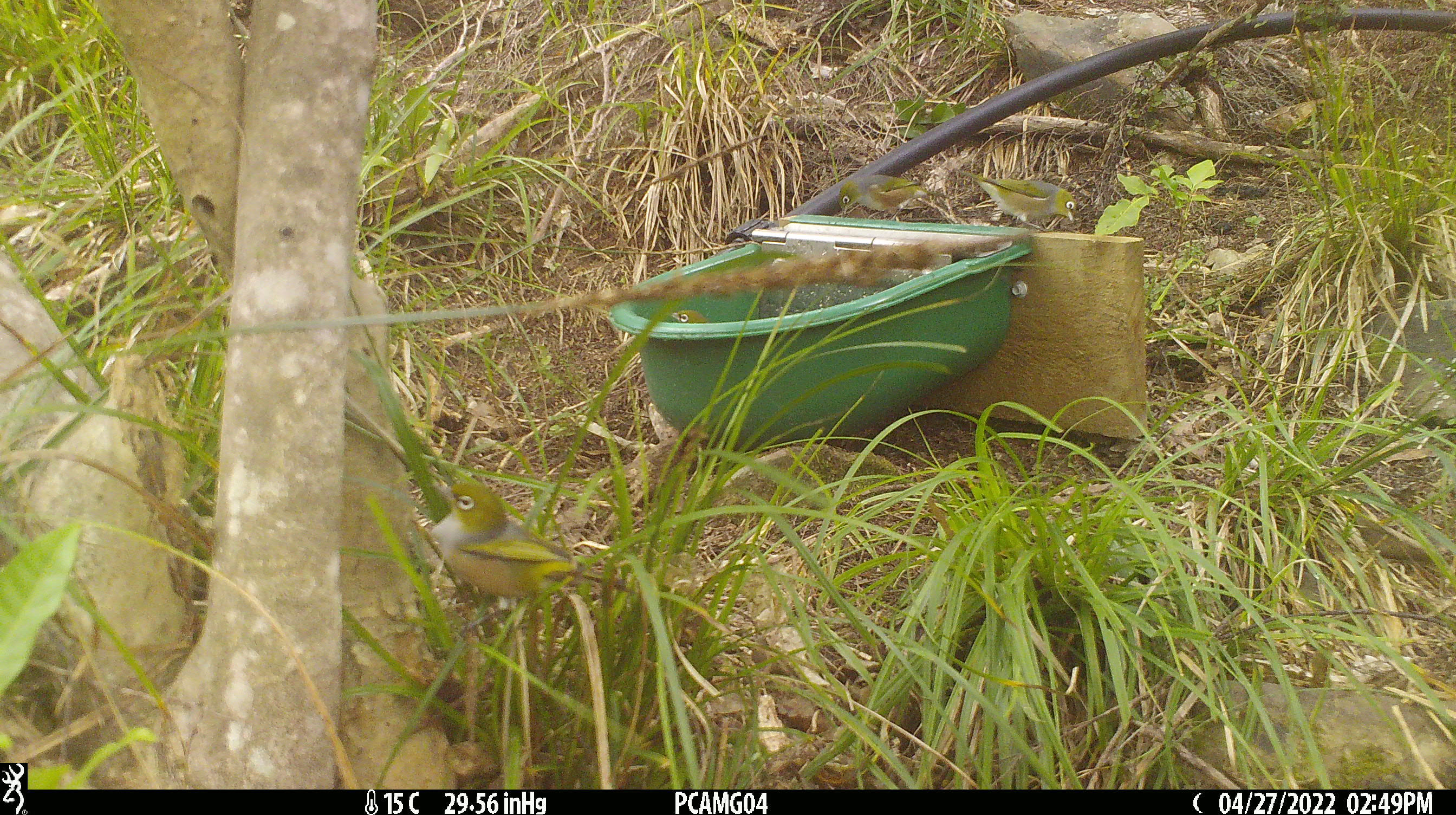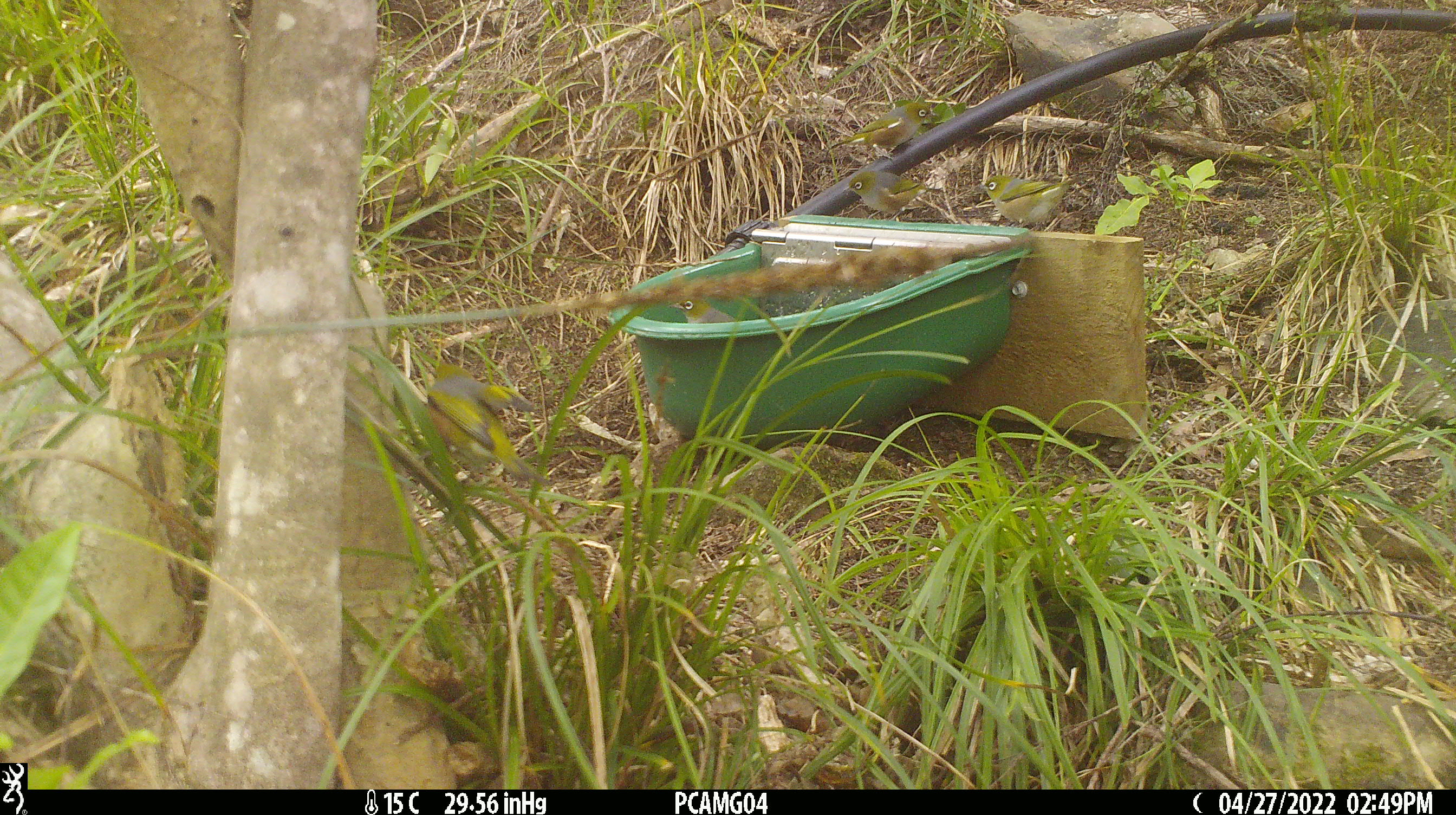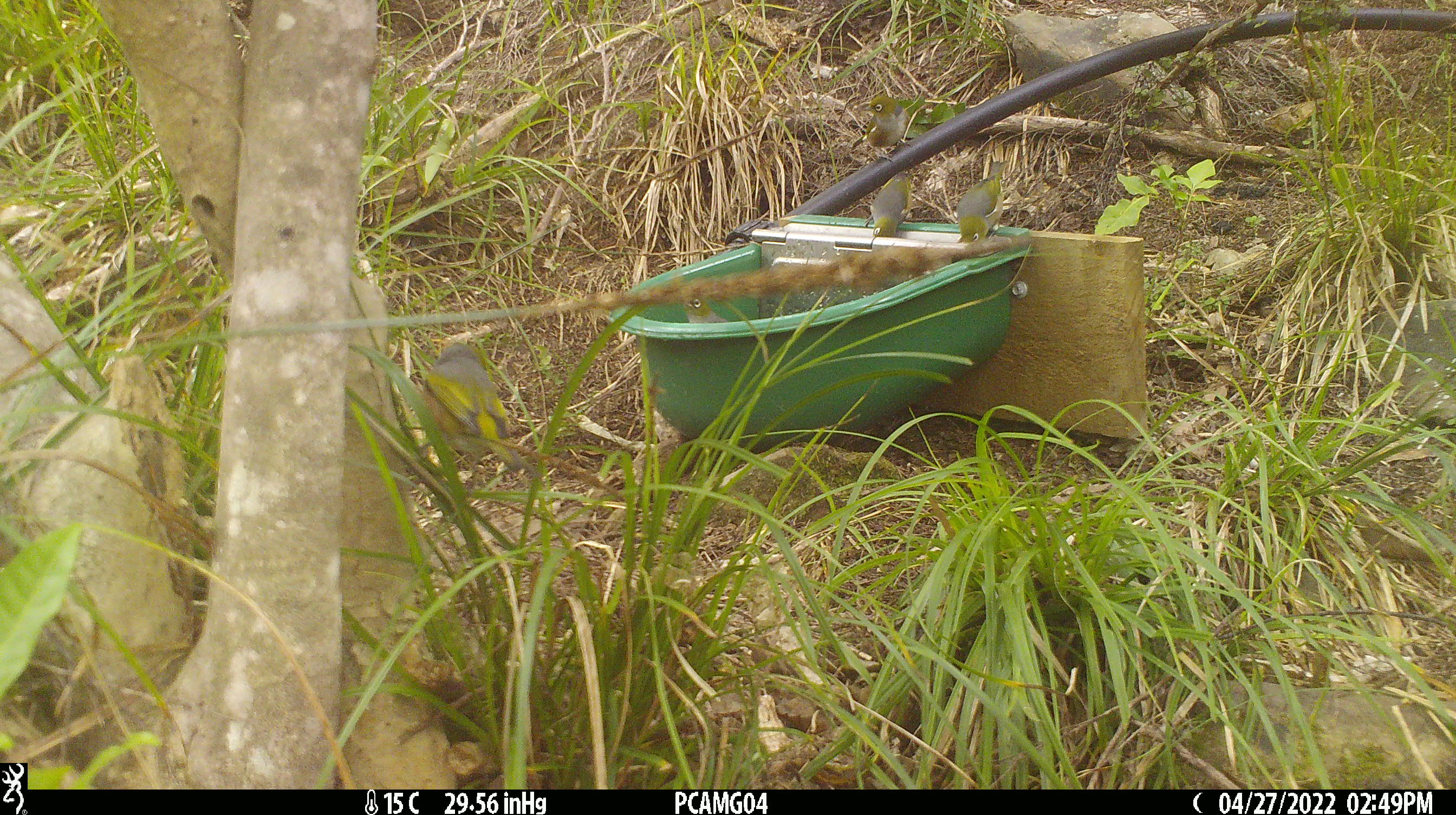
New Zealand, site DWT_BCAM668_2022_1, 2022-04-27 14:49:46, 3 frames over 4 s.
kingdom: Animalia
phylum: Chordata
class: Aves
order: Passeriformes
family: Zosteropidae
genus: Zosterops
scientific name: Zosterops lateralis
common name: silvereye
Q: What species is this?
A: Silvereye (Zosterops lateralis).